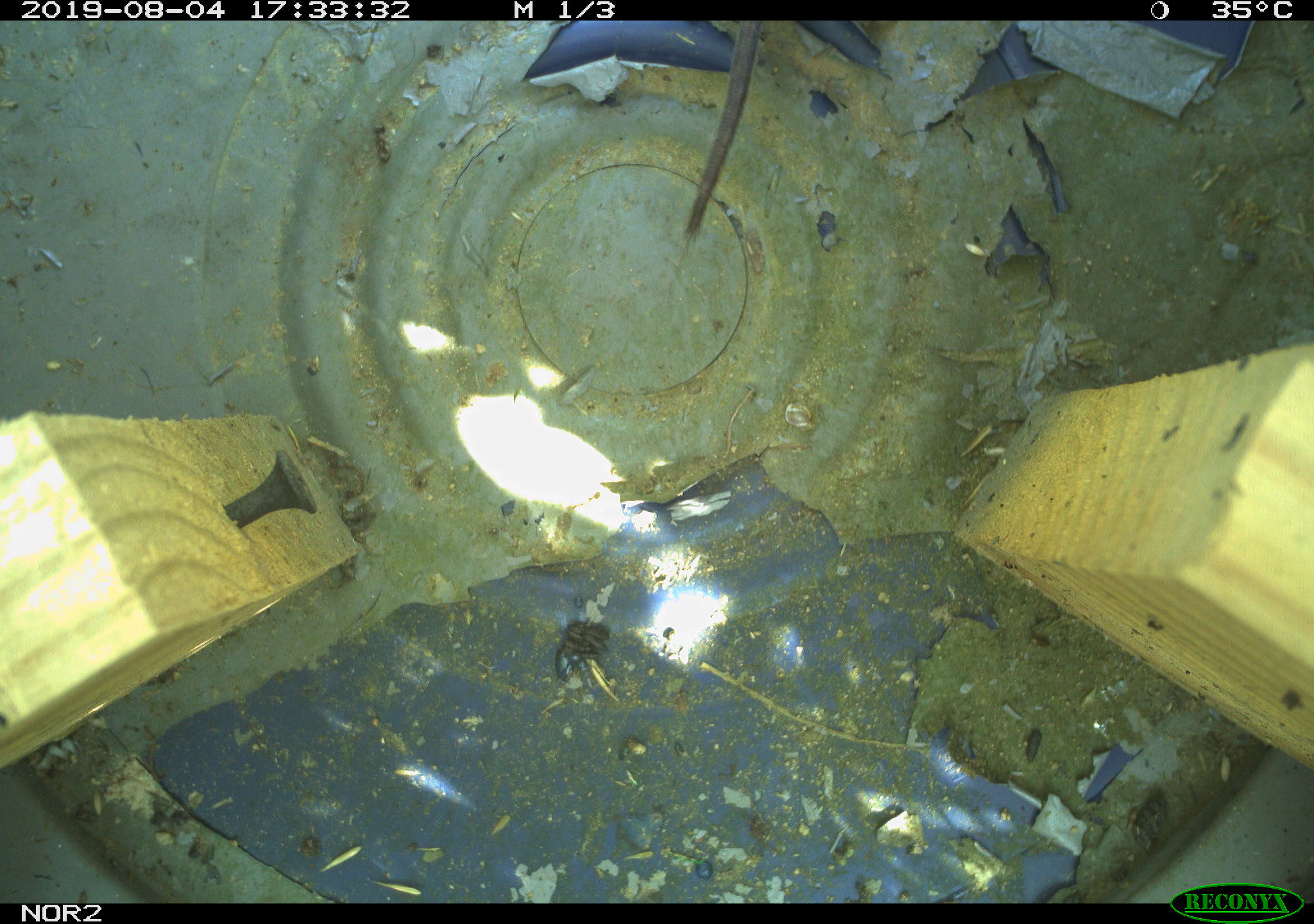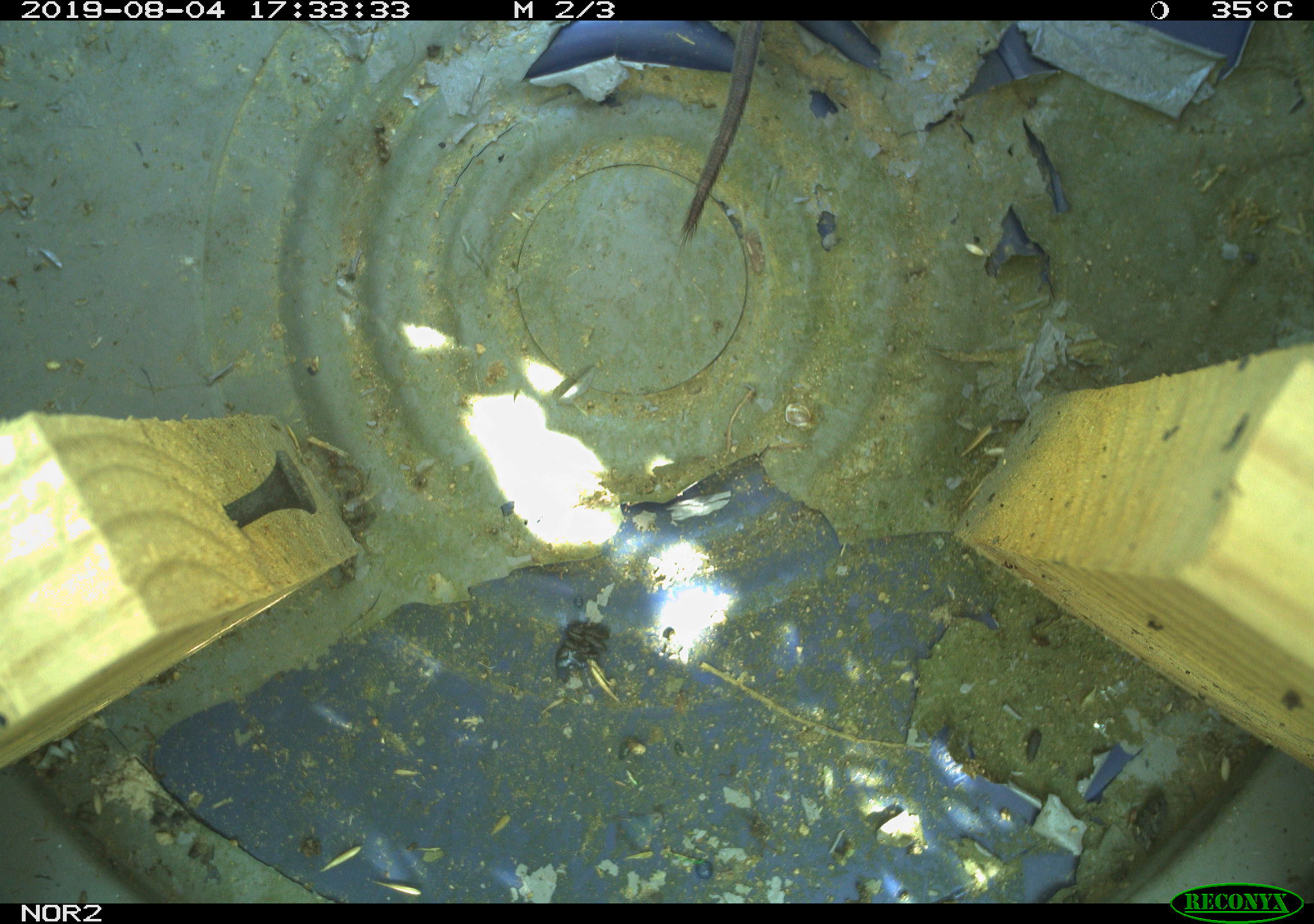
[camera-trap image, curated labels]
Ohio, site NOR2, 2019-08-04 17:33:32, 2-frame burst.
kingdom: Animalia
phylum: Chordata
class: Mammalia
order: Rodentia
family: Cricetidae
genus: Microtus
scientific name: Microtus pennsylvanicus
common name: meadow vole